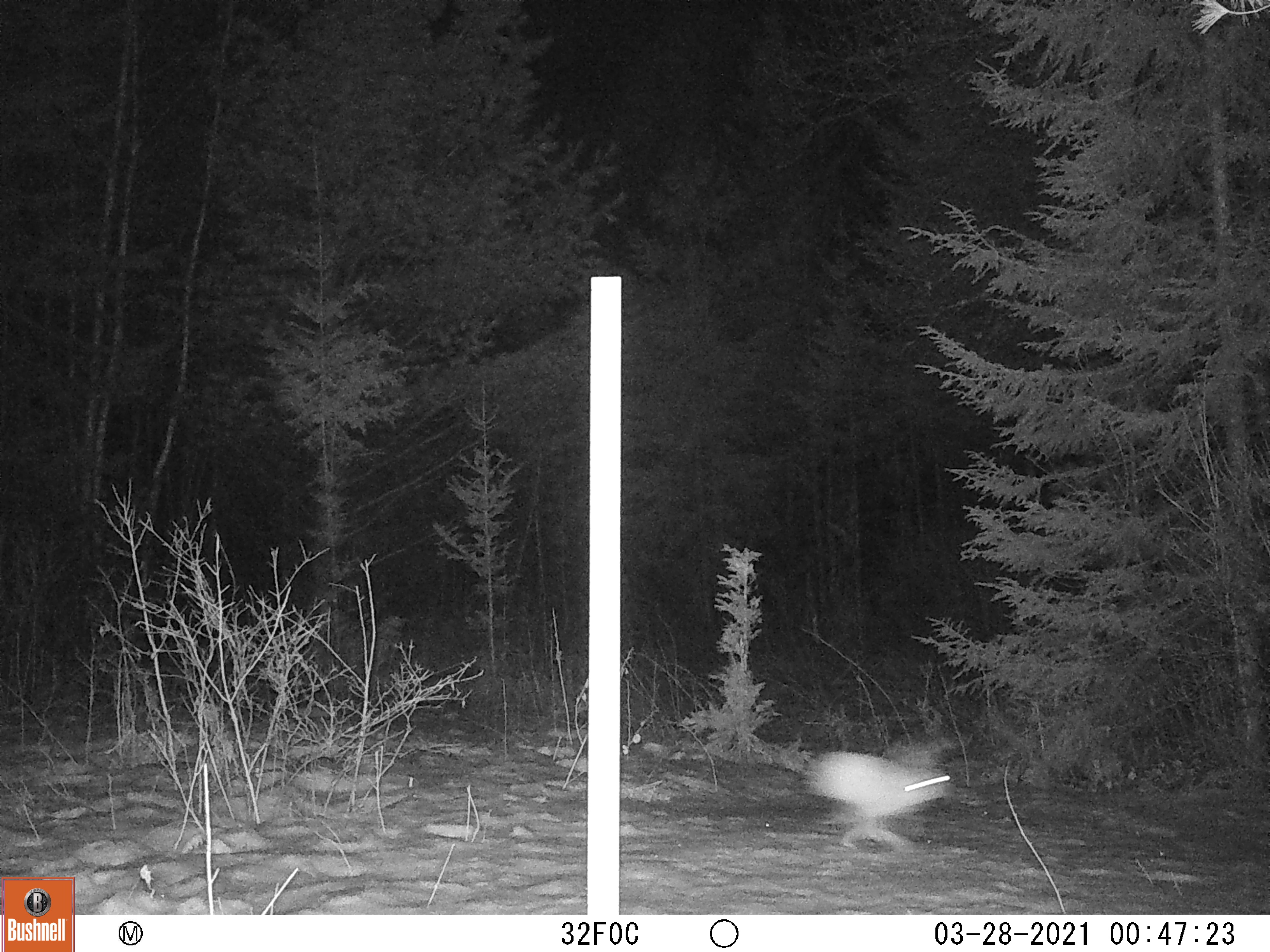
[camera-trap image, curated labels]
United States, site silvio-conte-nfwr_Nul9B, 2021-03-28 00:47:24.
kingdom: Animalia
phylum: Chordata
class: Mammalia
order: Lagomorpha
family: Leporidae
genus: Lepus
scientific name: Lepus americanus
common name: snowshoe hare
Snowshoe hare (Lepus americanus).